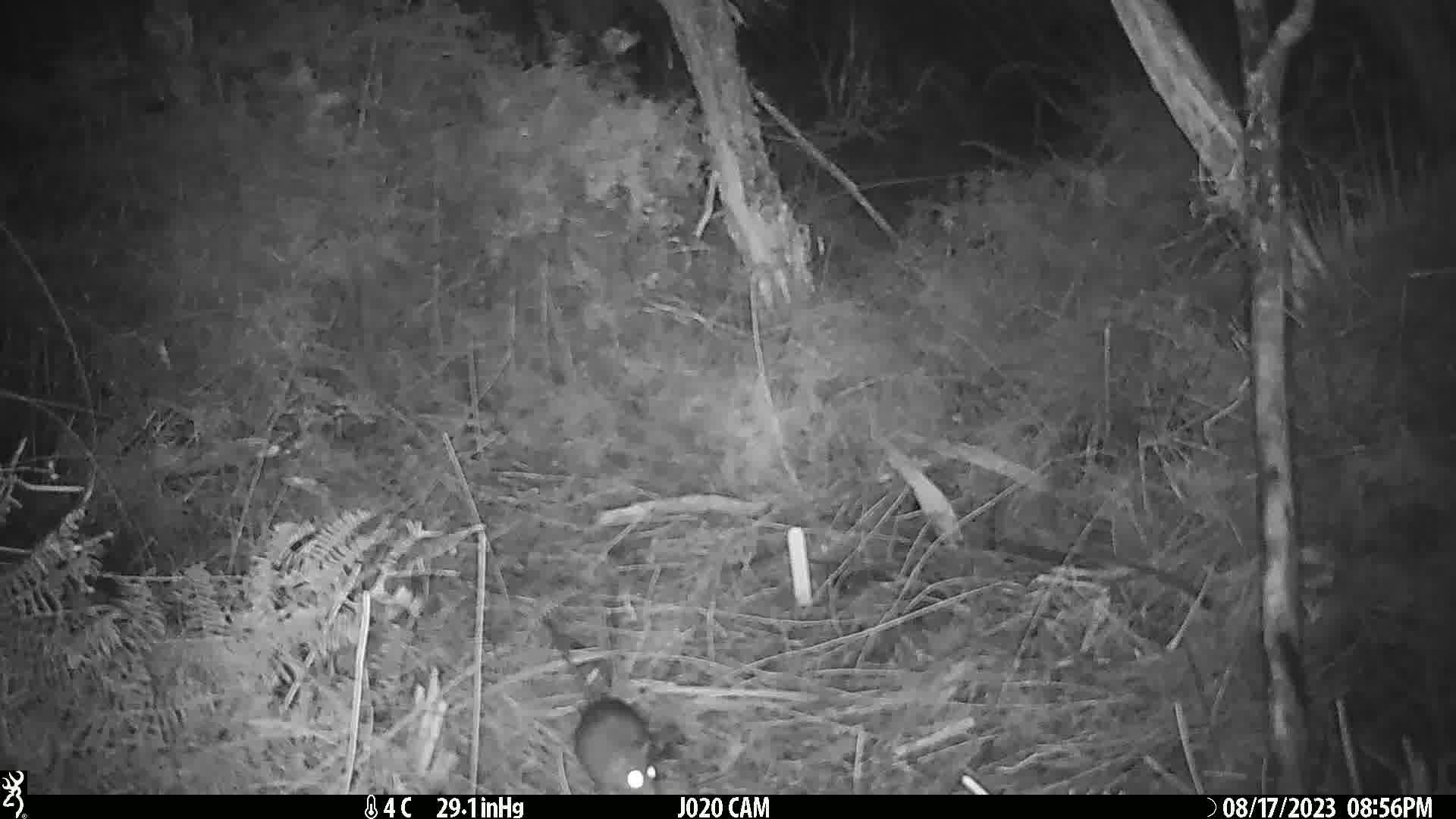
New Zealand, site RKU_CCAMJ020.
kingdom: Animalia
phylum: Chordata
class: Mammalia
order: Rodentia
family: Muridae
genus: Rattus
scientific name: Rattus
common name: rat